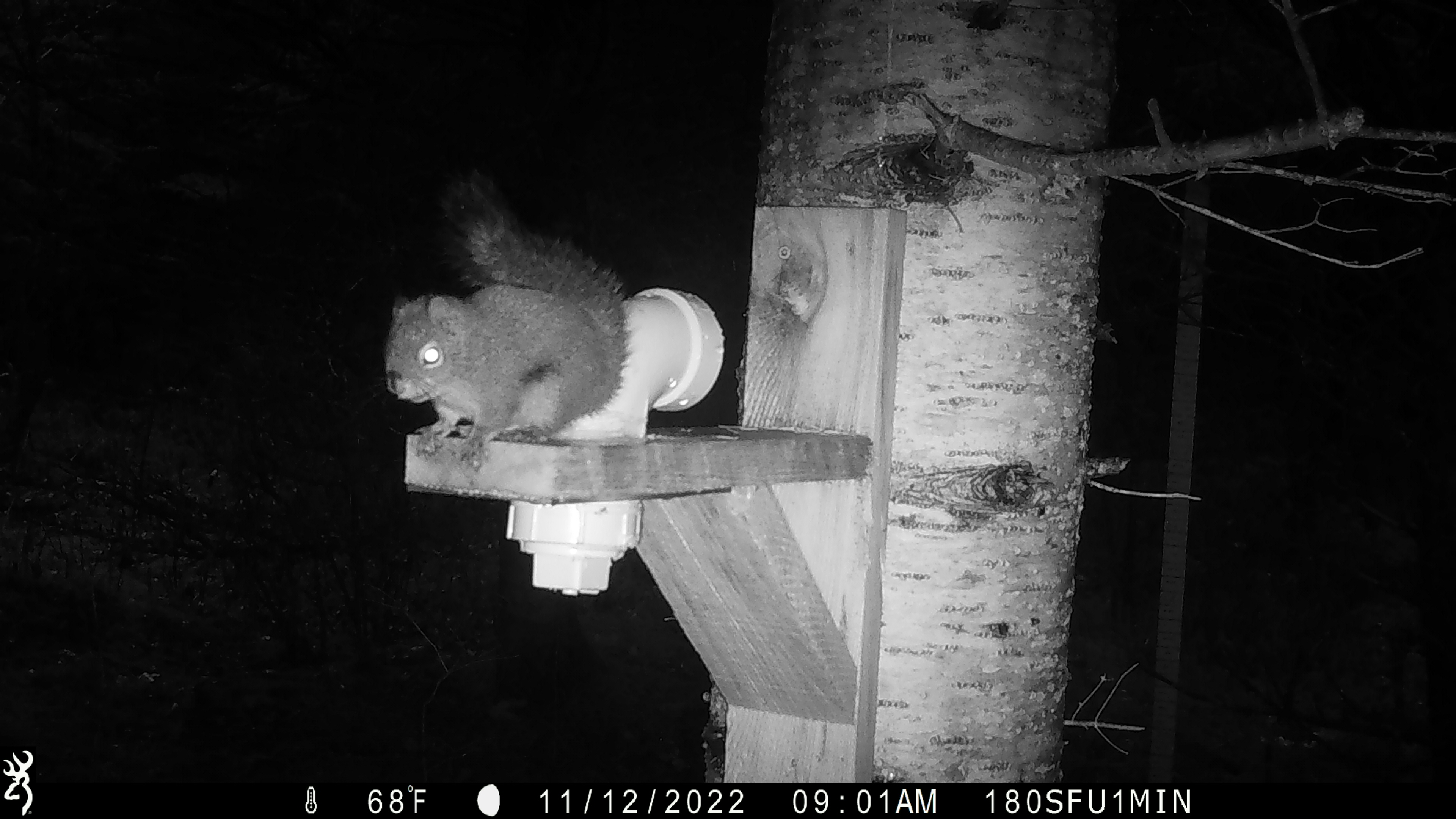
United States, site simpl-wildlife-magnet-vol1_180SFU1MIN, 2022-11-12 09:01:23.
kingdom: Animalia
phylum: Chordata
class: Mammalia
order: Rodentia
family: Sciuridae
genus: Tamiasciurus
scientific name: Tamiasciurus hudsonicus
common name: red squirrel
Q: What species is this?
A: Red squirrel (Tamiasciurus hudsonicus).